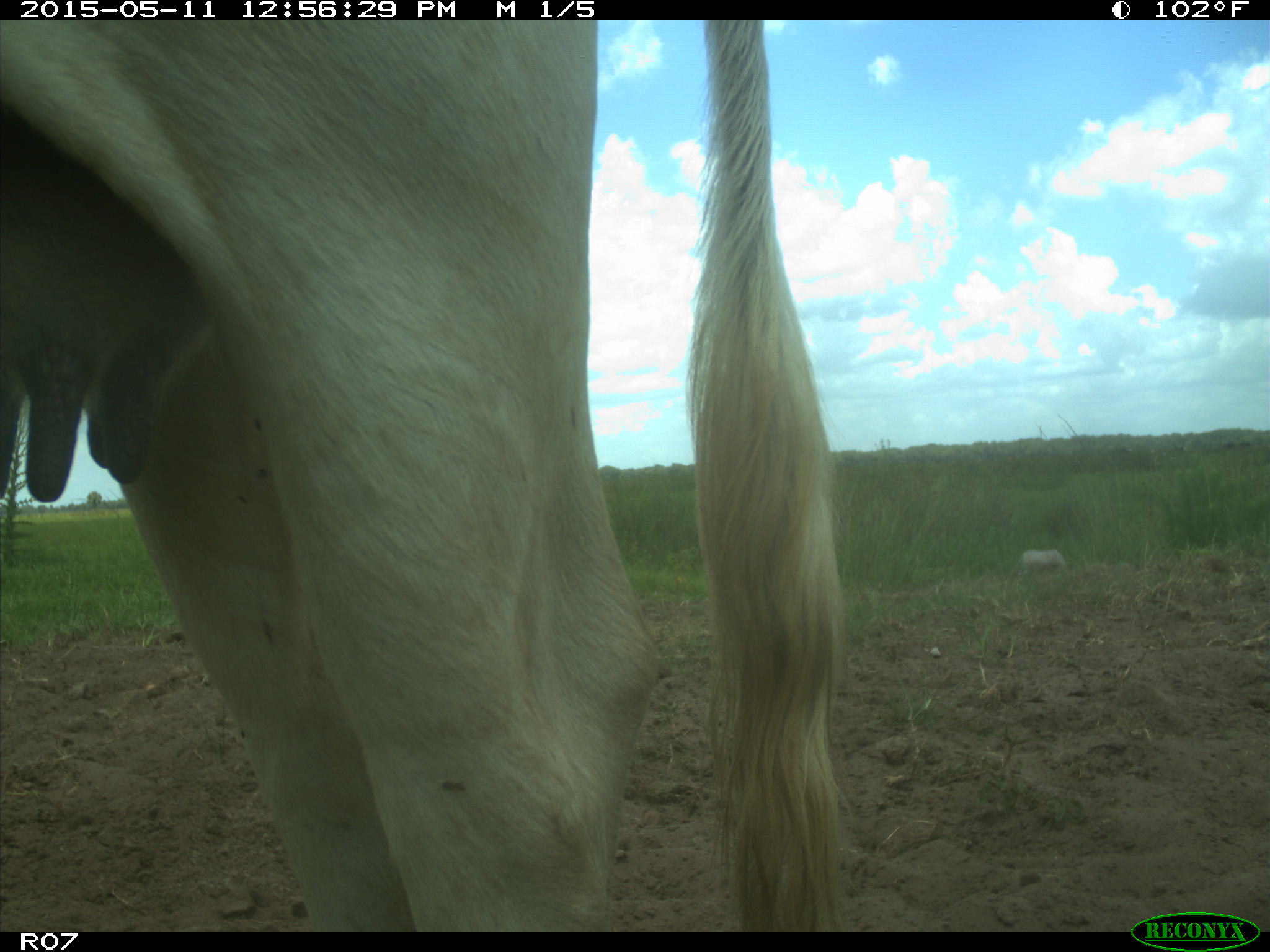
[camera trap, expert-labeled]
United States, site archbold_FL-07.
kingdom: Animalia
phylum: Chordata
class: Mammalia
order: Artiodactyla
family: Bovidae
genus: Bos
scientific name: Bos taurus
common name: domestic cow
Bos taurus (domestic cow).